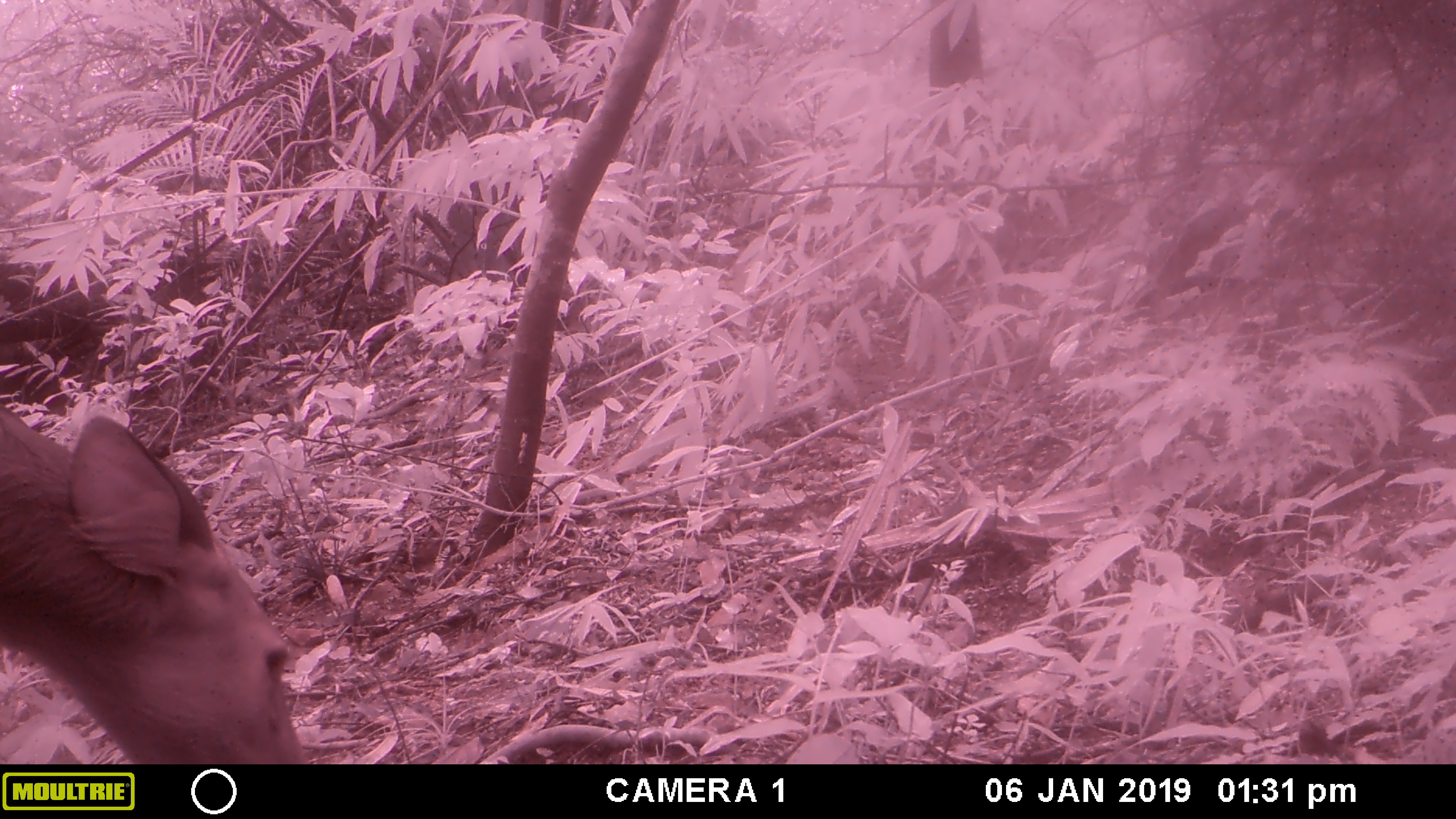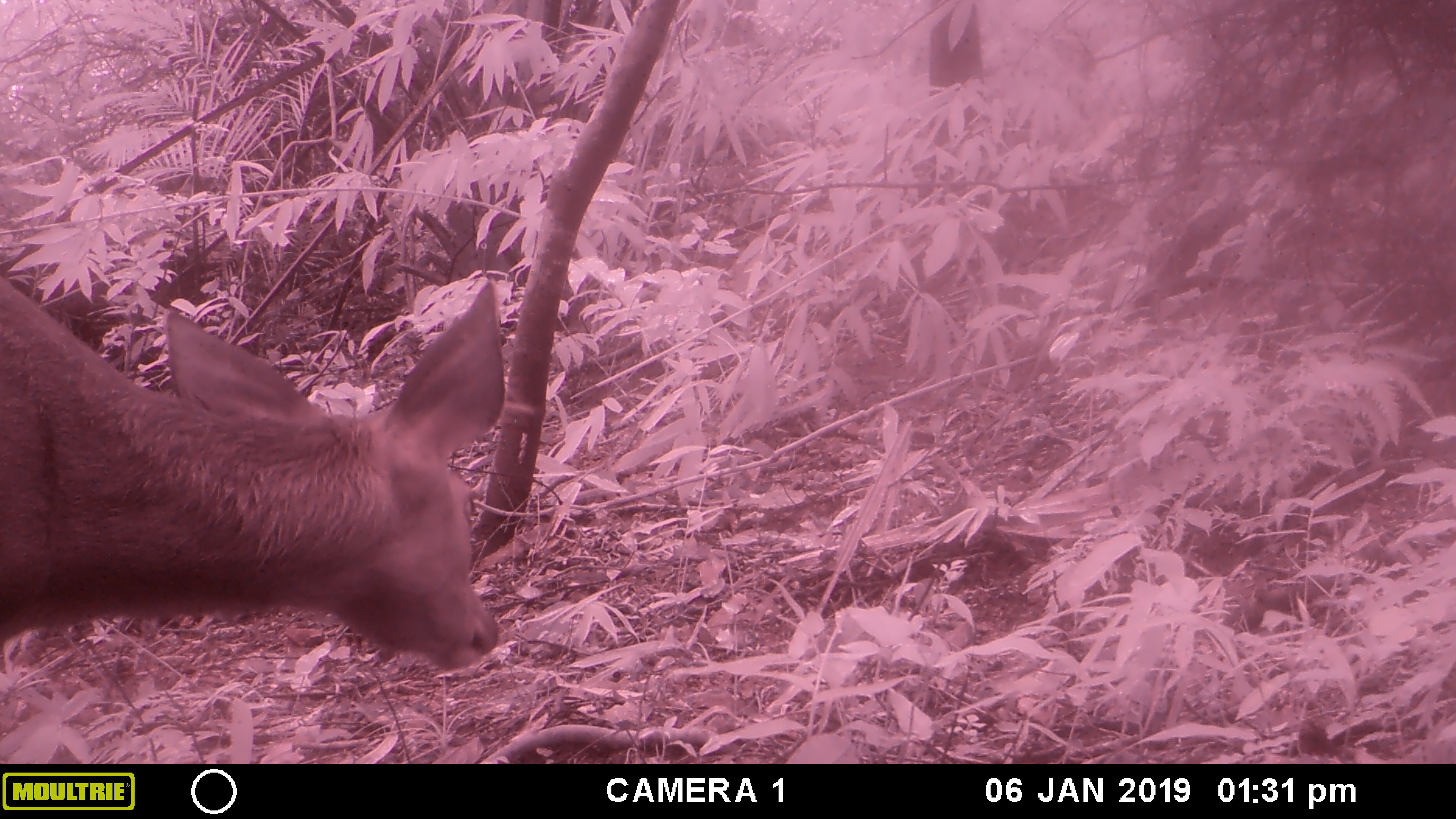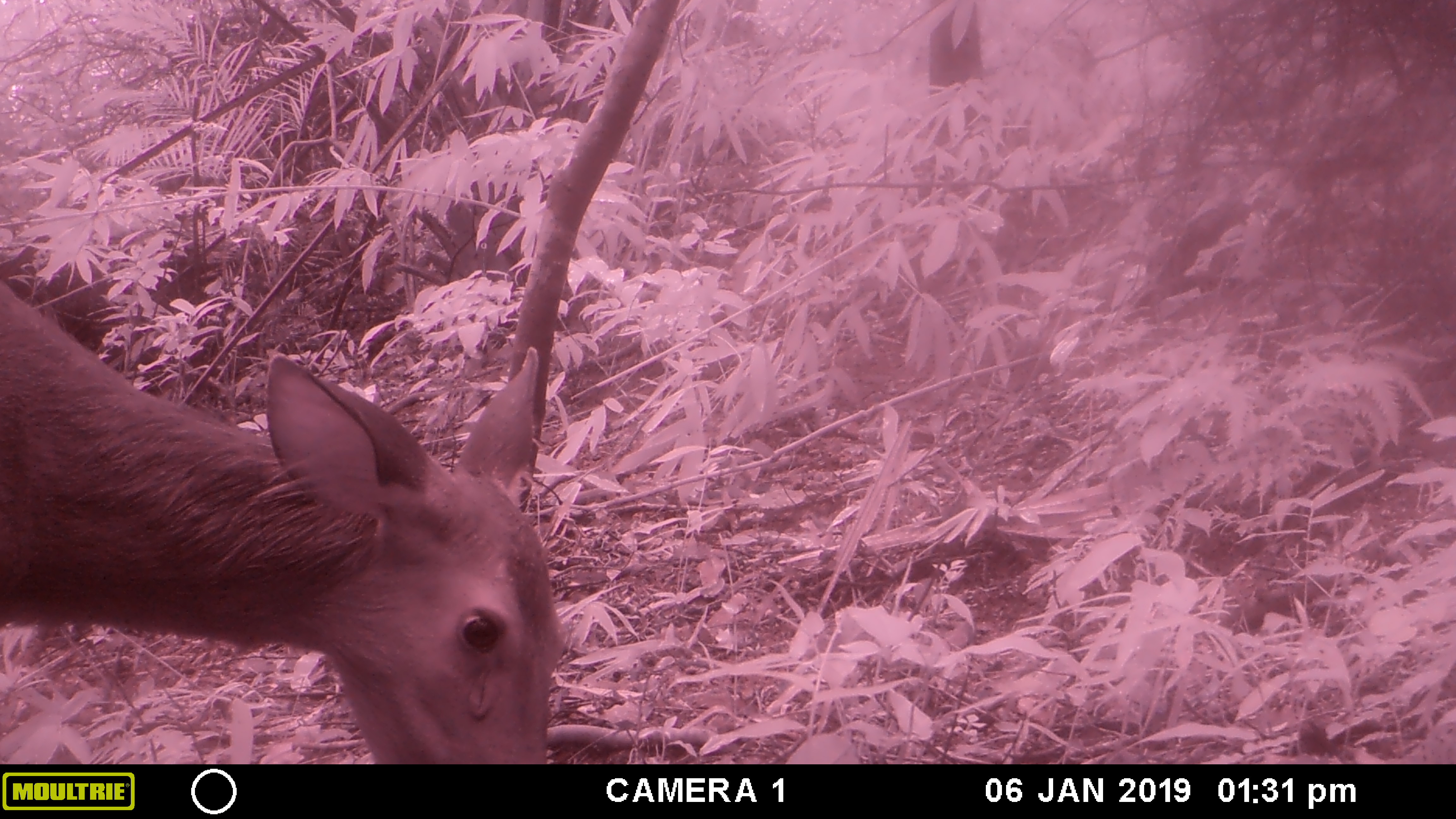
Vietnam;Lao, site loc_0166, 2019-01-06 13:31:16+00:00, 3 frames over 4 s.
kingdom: Animalia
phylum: Chordata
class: Mammalia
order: Artiodactyla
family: Cervidae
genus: Rusa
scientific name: Rusa unicolor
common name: sambar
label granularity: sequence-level